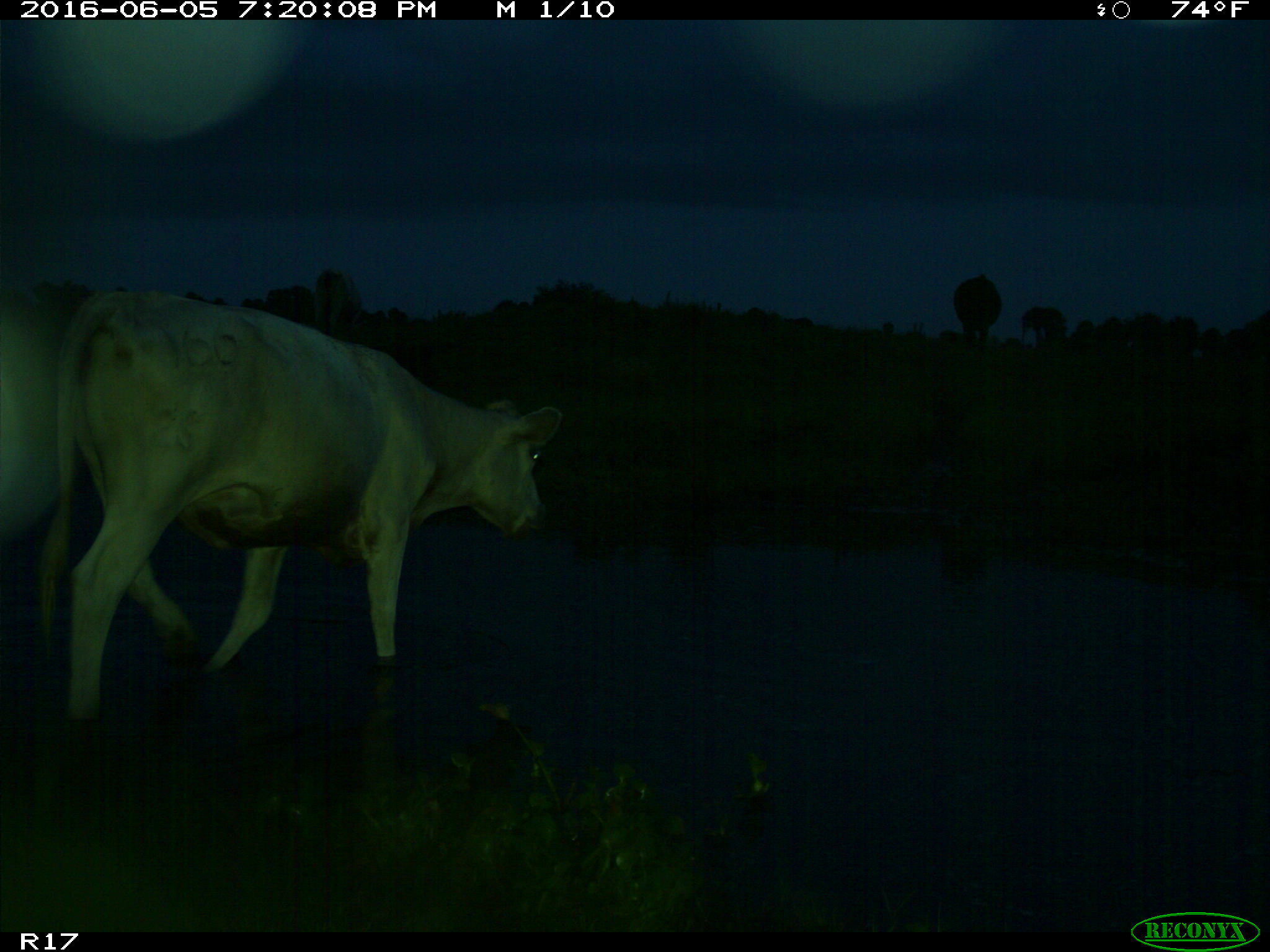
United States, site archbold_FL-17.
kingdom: Animalia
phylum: Chordata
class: Mammalia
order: Artiodactyla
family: Bovidae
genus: Bos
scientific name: Bos taurus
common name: domestic cow